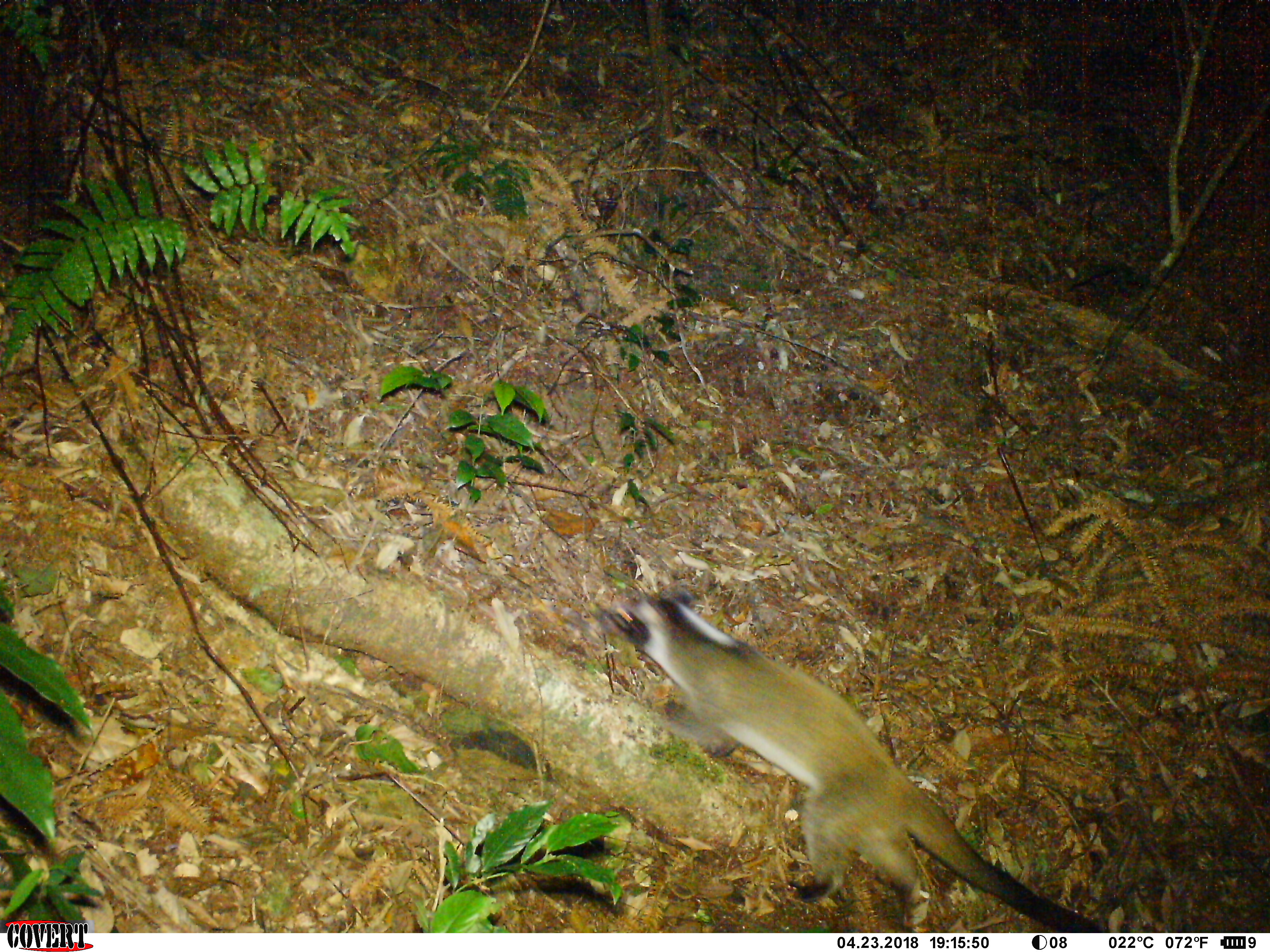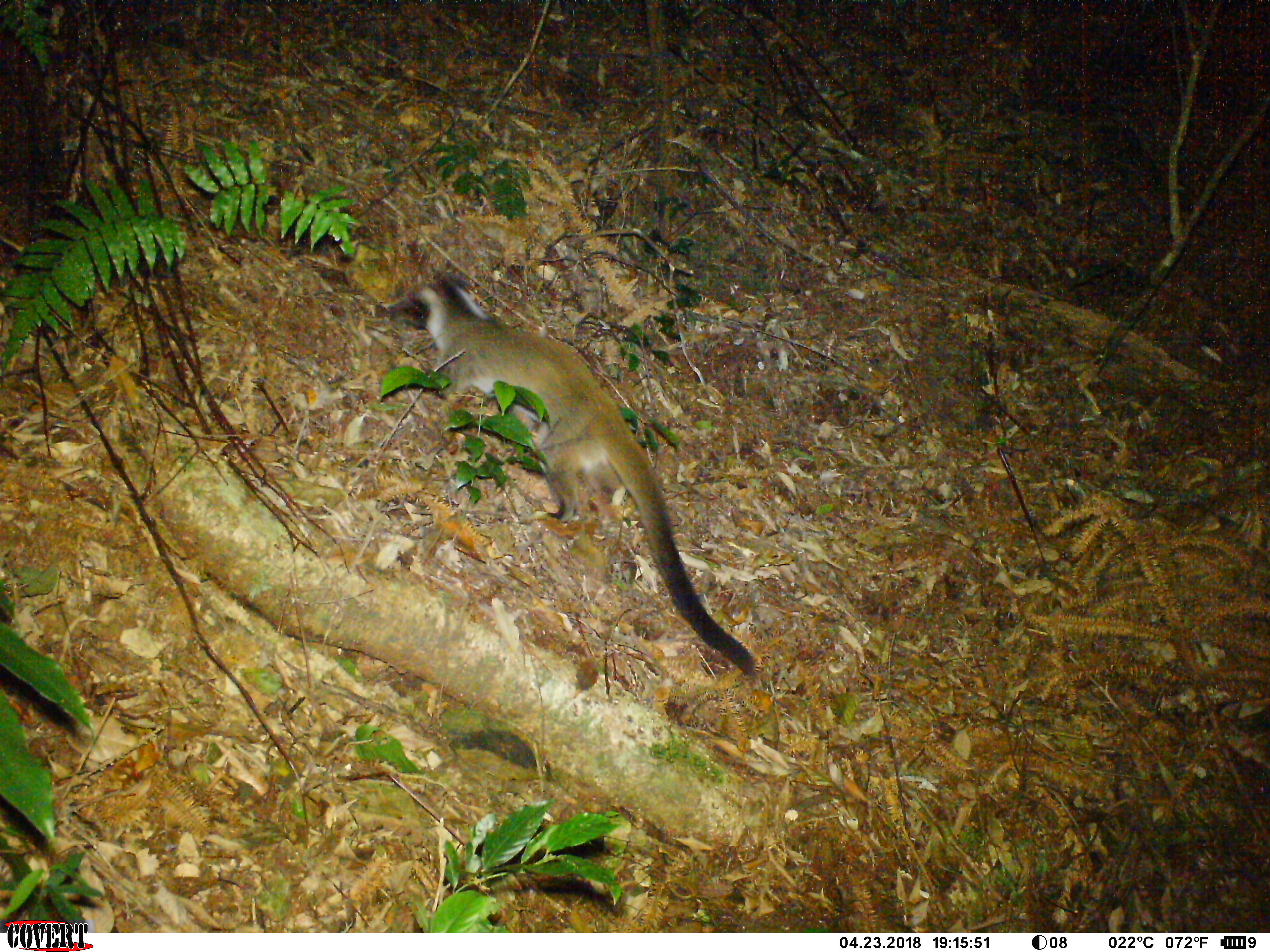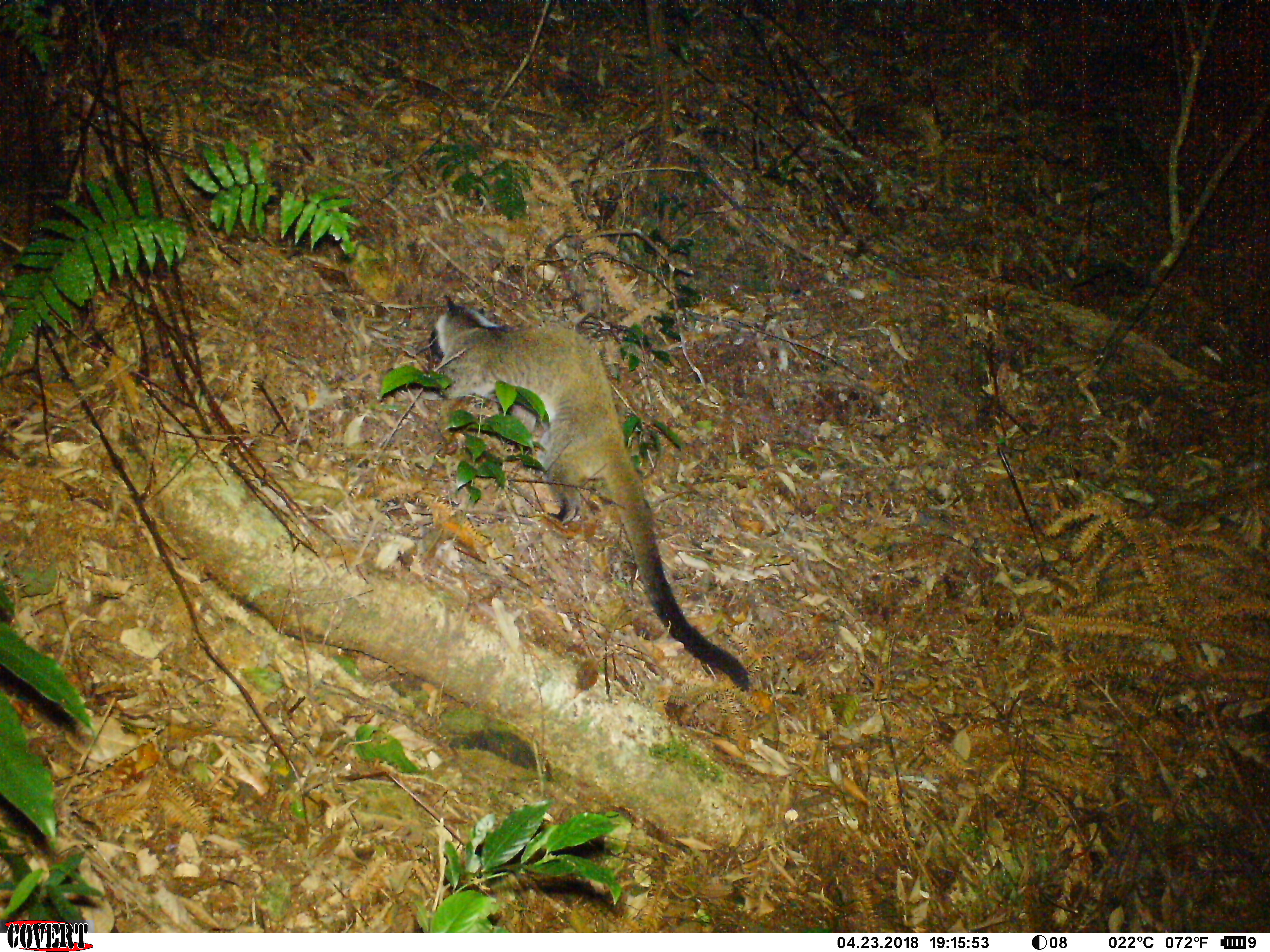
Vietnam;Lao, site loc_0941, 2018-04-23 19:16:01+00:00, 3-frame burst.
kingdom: Animalia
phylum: Chordata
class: Mammalia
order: Carnivora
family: Viverridae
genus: Paguma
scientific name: Paguma larvata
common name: masked palm civet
Masked palm civet (Paguma larvata). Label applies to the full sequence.